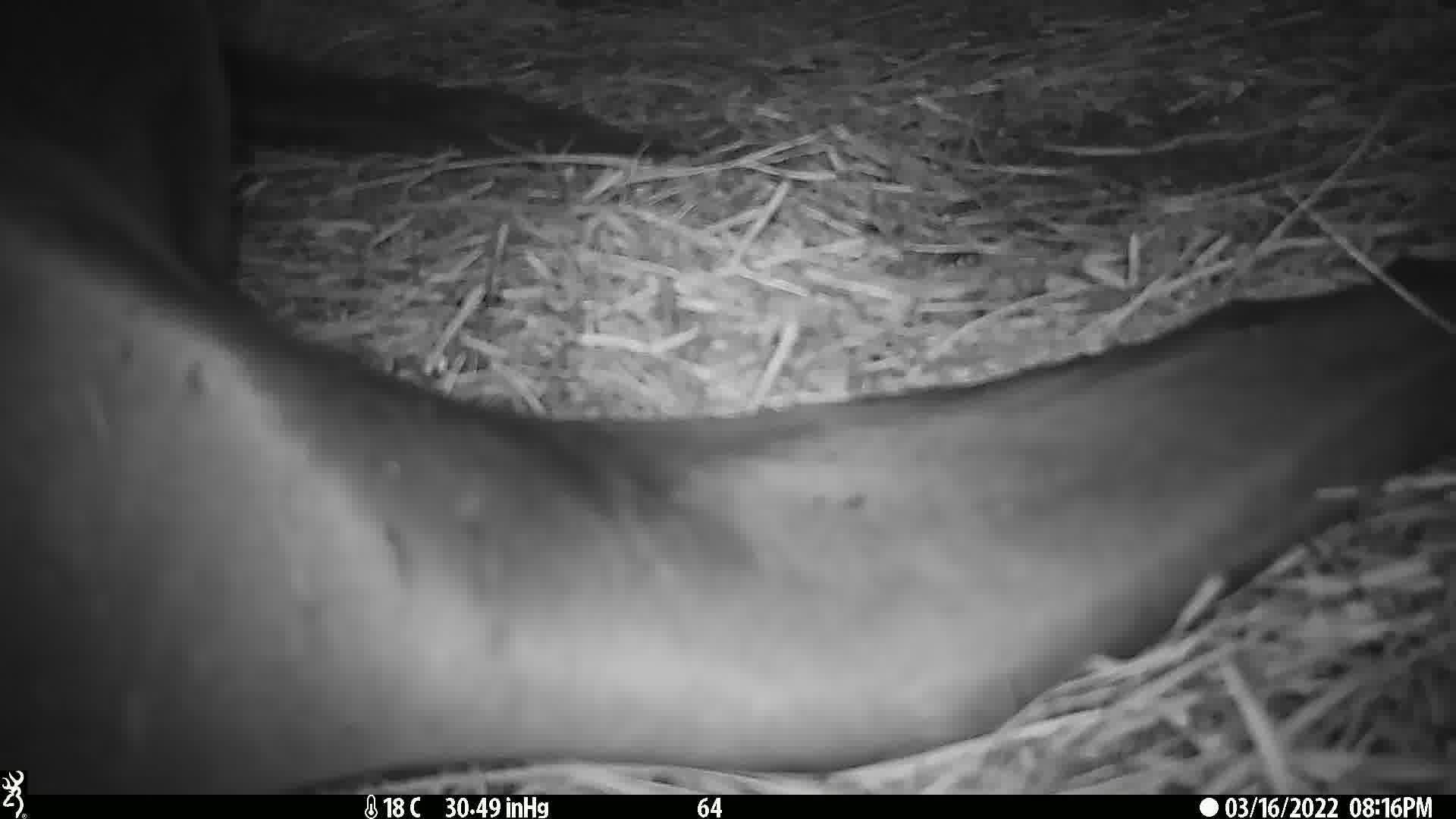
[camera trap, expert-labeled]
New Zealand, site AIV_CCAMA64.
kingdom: Animalia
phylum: Chordata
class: Mammalia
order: Carnivora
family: Otariidae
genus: Phocarctos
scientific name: Phocarctos hookeri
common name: new zealand sea lion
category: sealion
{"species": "sealion (new zealand sea lion) (Phocarctos hookeri)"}